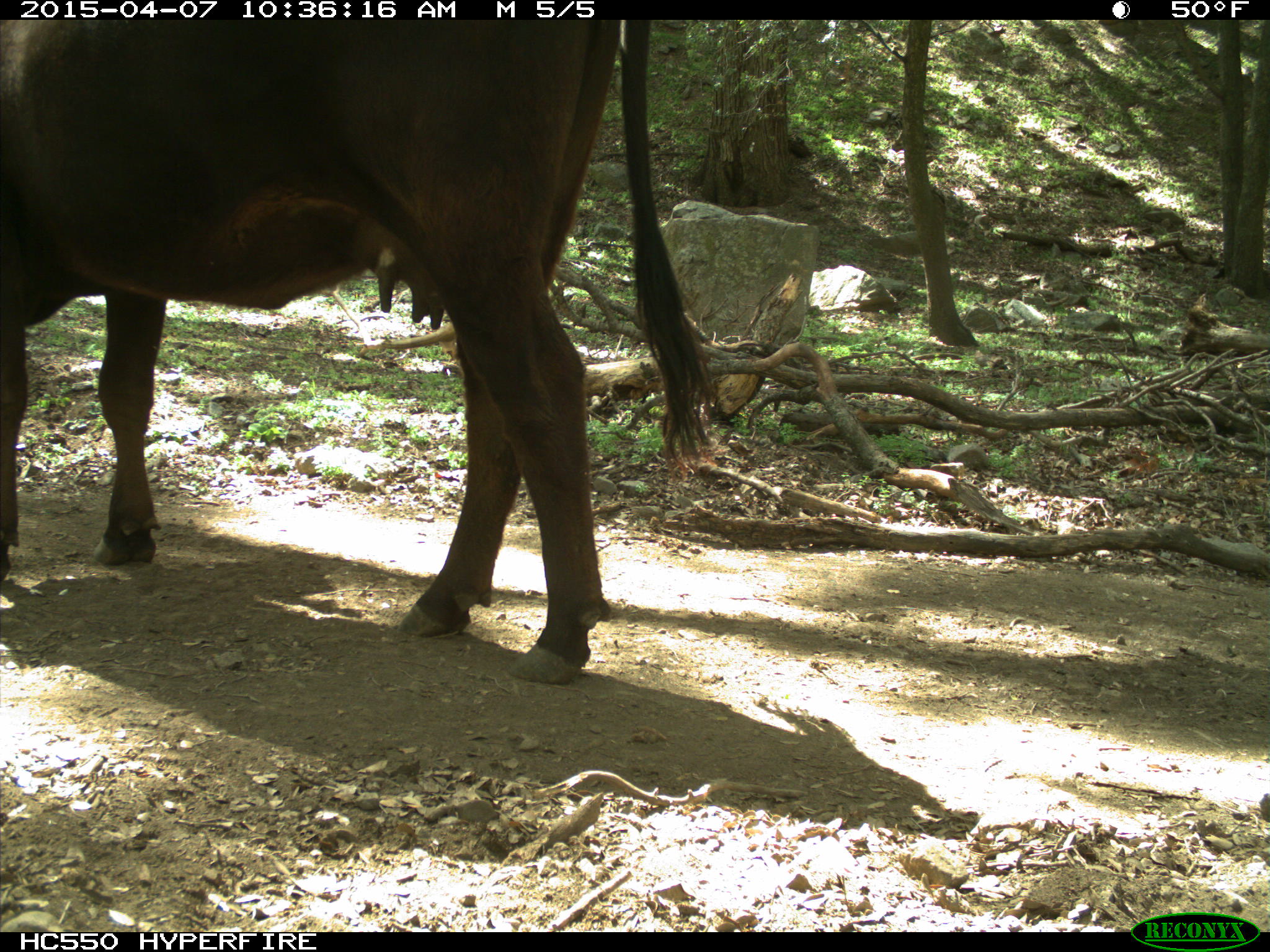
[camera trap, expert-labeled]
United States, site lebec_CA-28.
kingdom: Animalia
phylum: Chordata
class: Mammalia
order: Artiodactyla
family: Bovidae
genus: Bos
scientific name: Bos taurus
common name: domestic cow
Bos taurus (domestic cow).